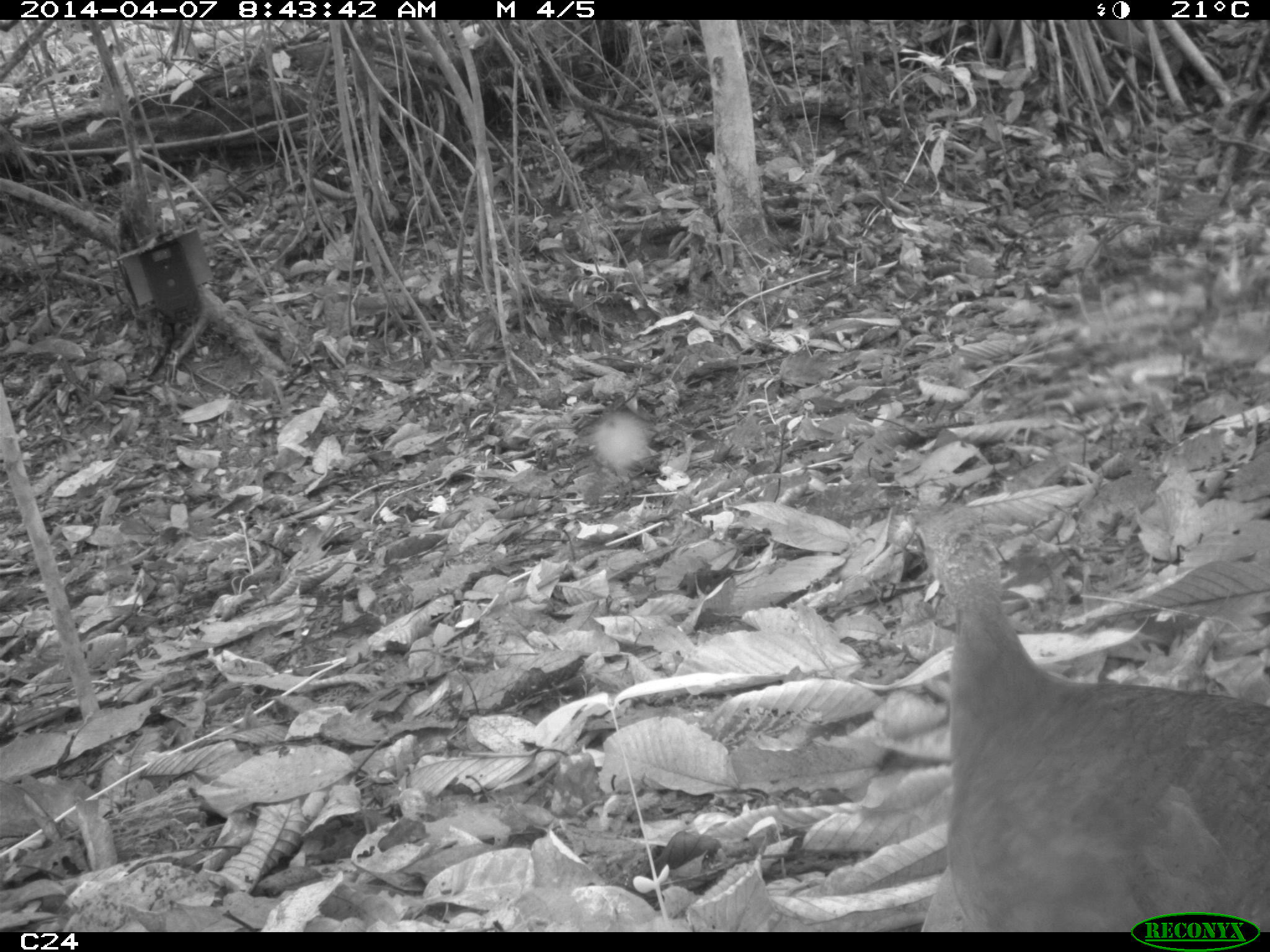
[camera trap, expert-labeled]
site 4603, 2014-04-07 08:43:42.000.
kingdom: Animalia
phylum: Chordata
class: Aves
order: Tinamiformes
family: Tinamidae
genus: Tinamus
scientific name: Tinamus major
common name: great tinamou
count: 1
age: adult